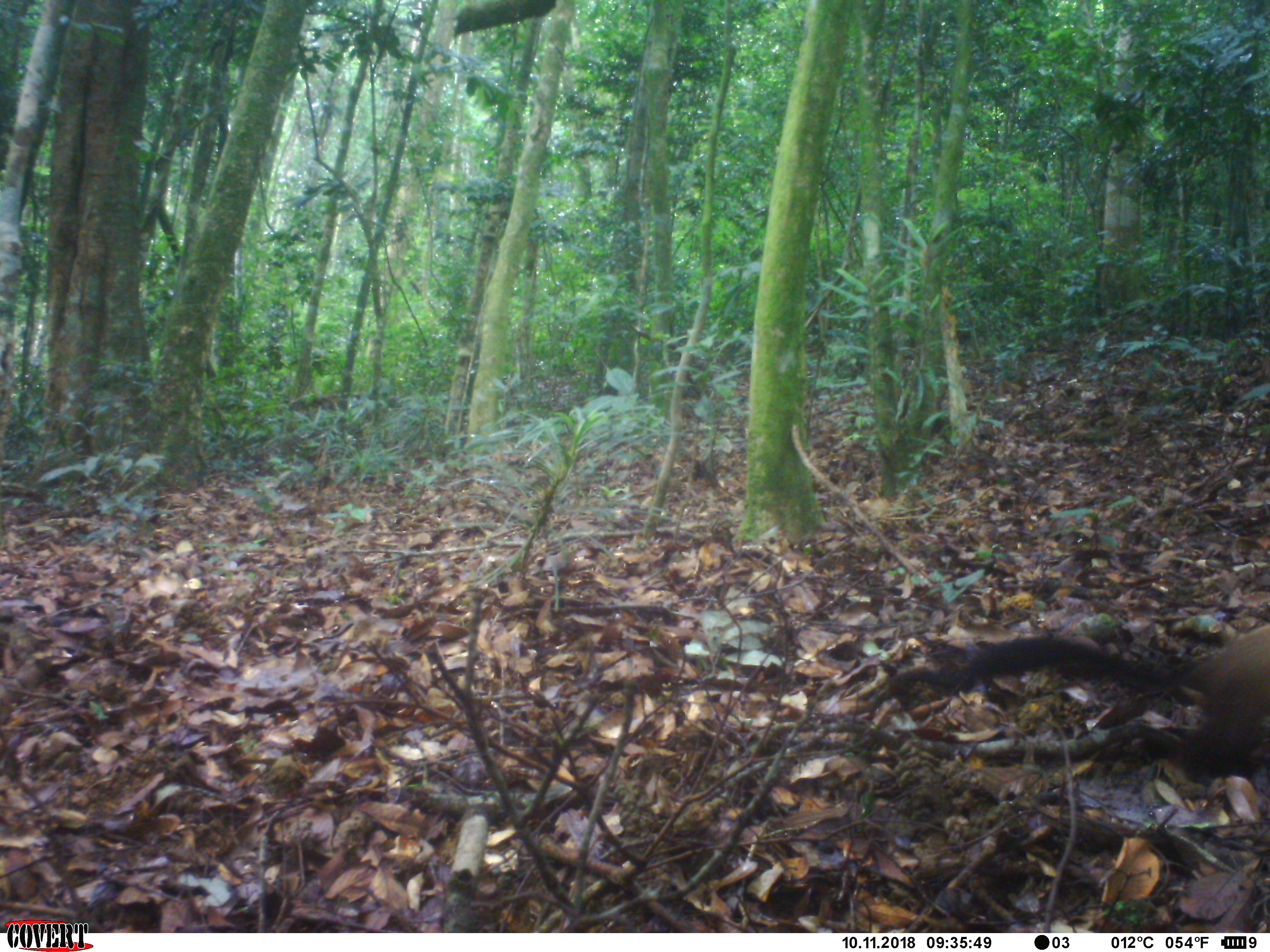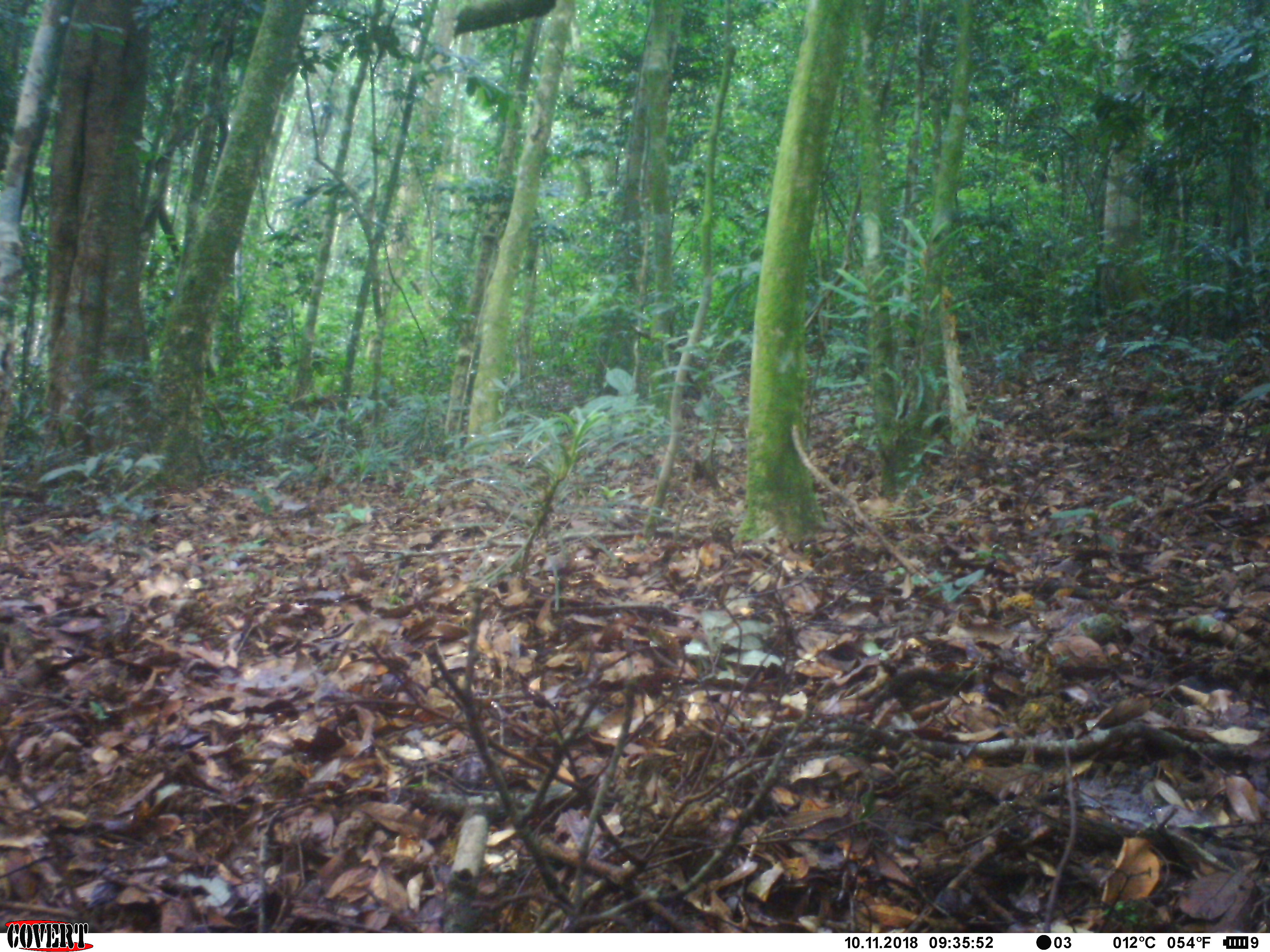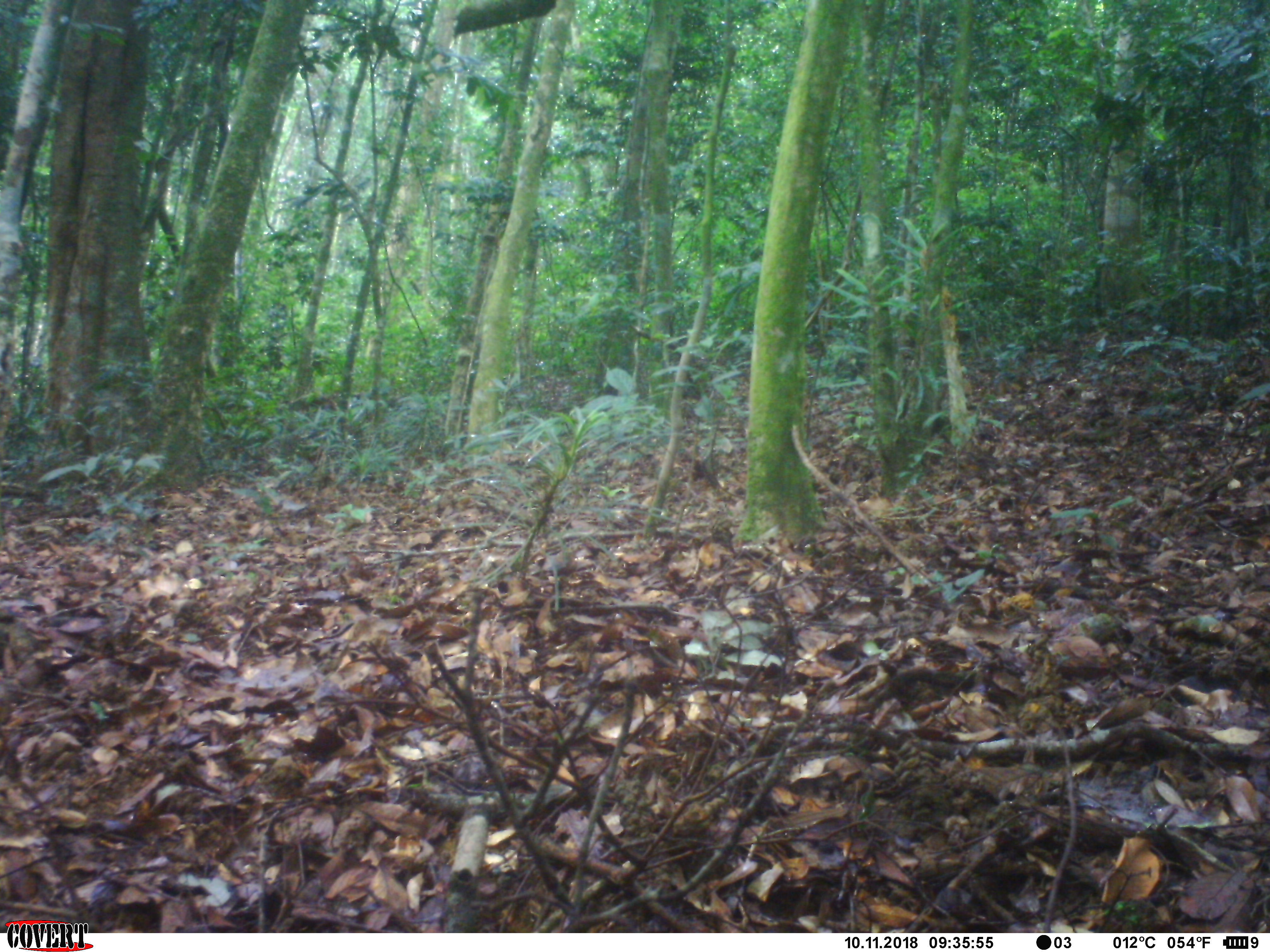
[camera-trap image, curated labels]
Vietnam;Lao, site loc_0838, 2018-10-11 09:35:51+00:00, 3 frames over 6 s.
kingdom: Animalia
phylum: Chordata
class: Mammalia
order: Carnivora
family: Mustelidae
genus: Martes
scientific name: Martes flavigula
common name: yellow-throated marten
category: yellow throated marten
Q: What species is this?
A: Yellow throated marten (yellow-throated marten) (Martes flavigula).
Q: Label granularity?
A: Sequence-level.